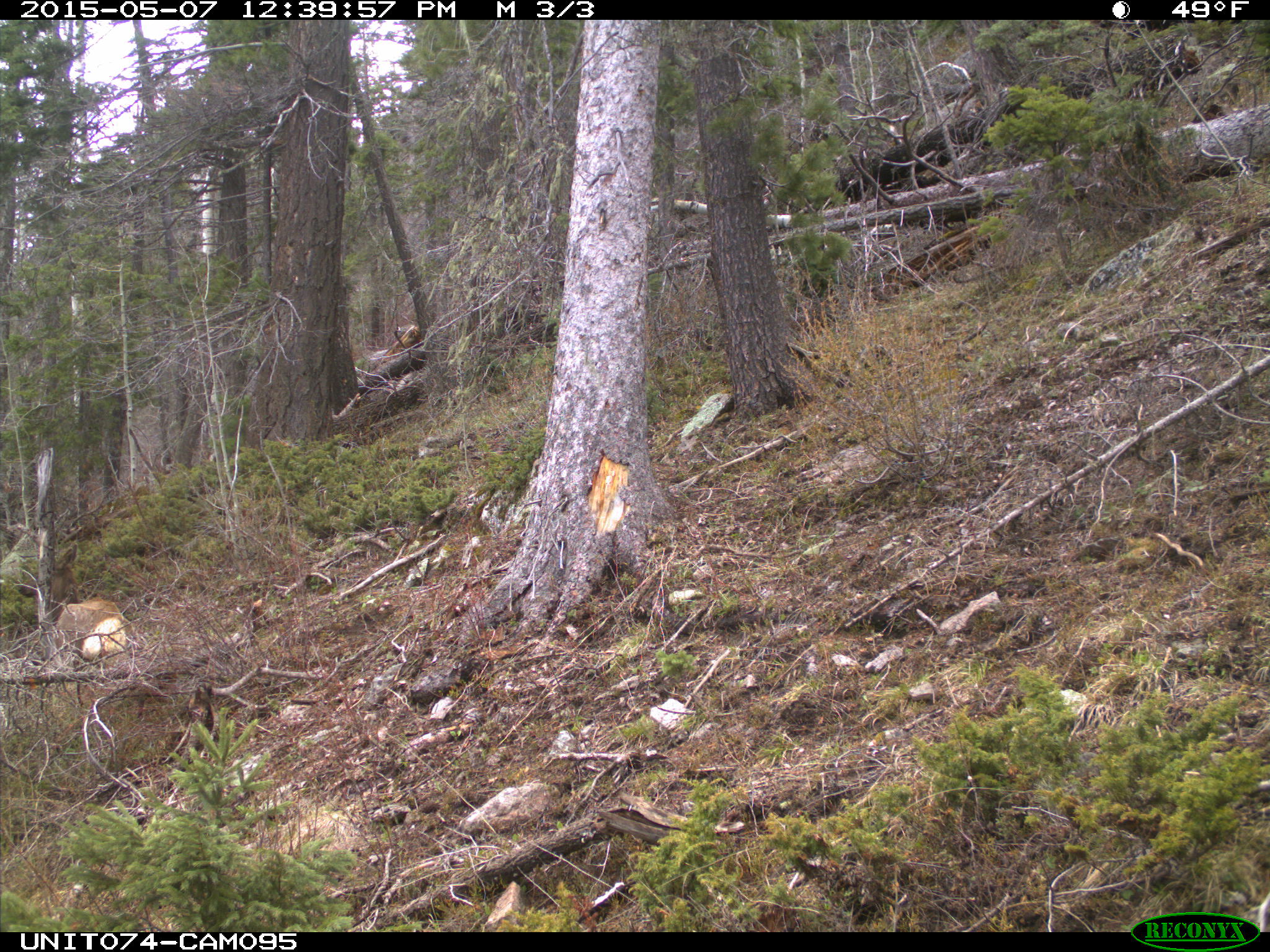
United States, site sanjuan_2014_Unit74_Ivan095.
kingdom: Animalia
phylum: Chordata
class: Mammalia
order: Artiodactyla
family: Cervidae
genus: Cervus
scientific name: Cervus elaphus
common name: red deer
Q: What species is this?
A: Cervus elaphus (red deer).